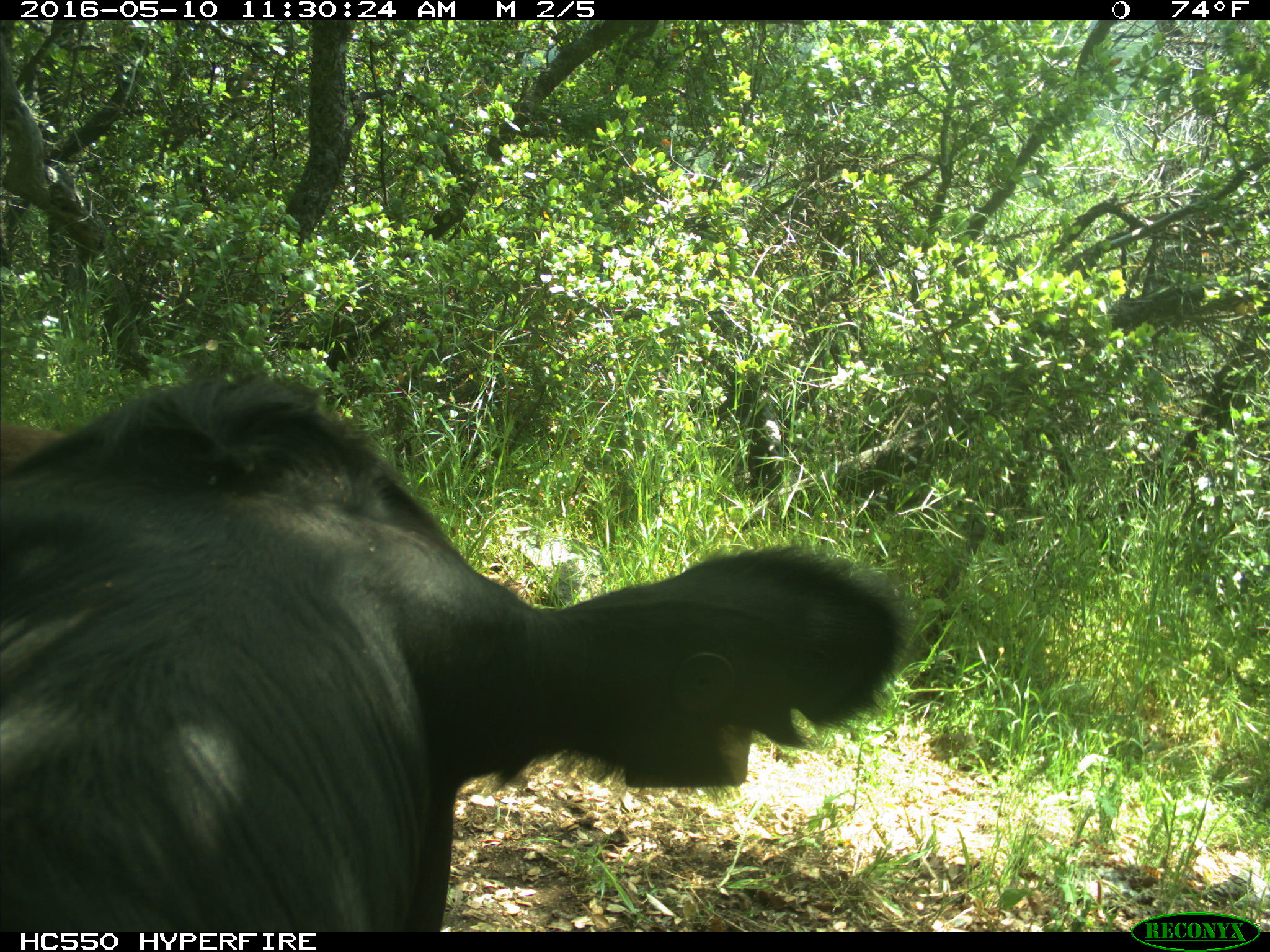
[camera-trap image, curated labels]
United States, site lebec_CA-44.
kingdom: Animalia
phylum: Chordata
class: Mammalia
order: Artiodactyla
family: Bovidae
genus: Bos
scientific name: Bos taurus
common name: domestic cow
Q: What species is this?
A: Bos taurus (domestic cow).